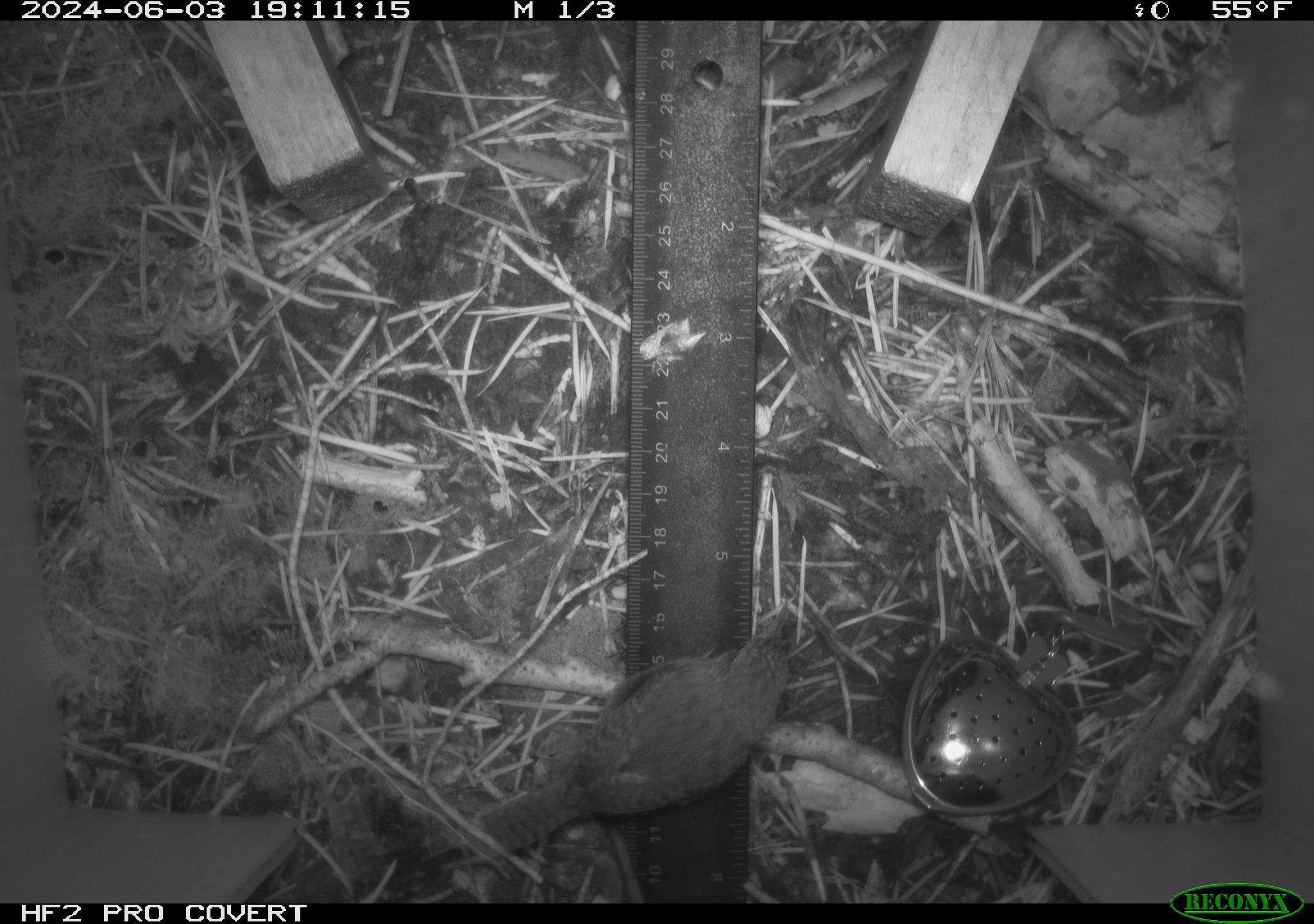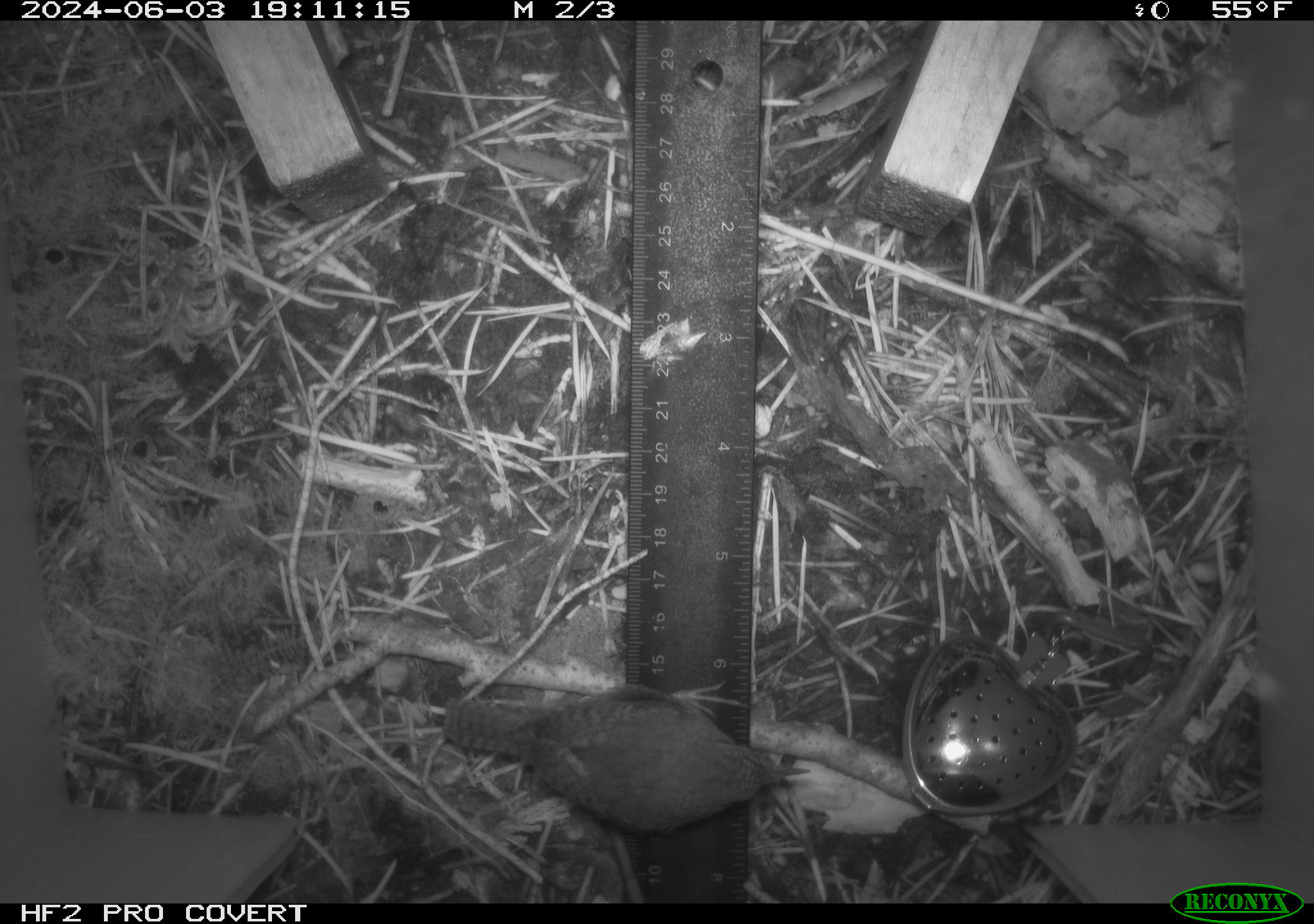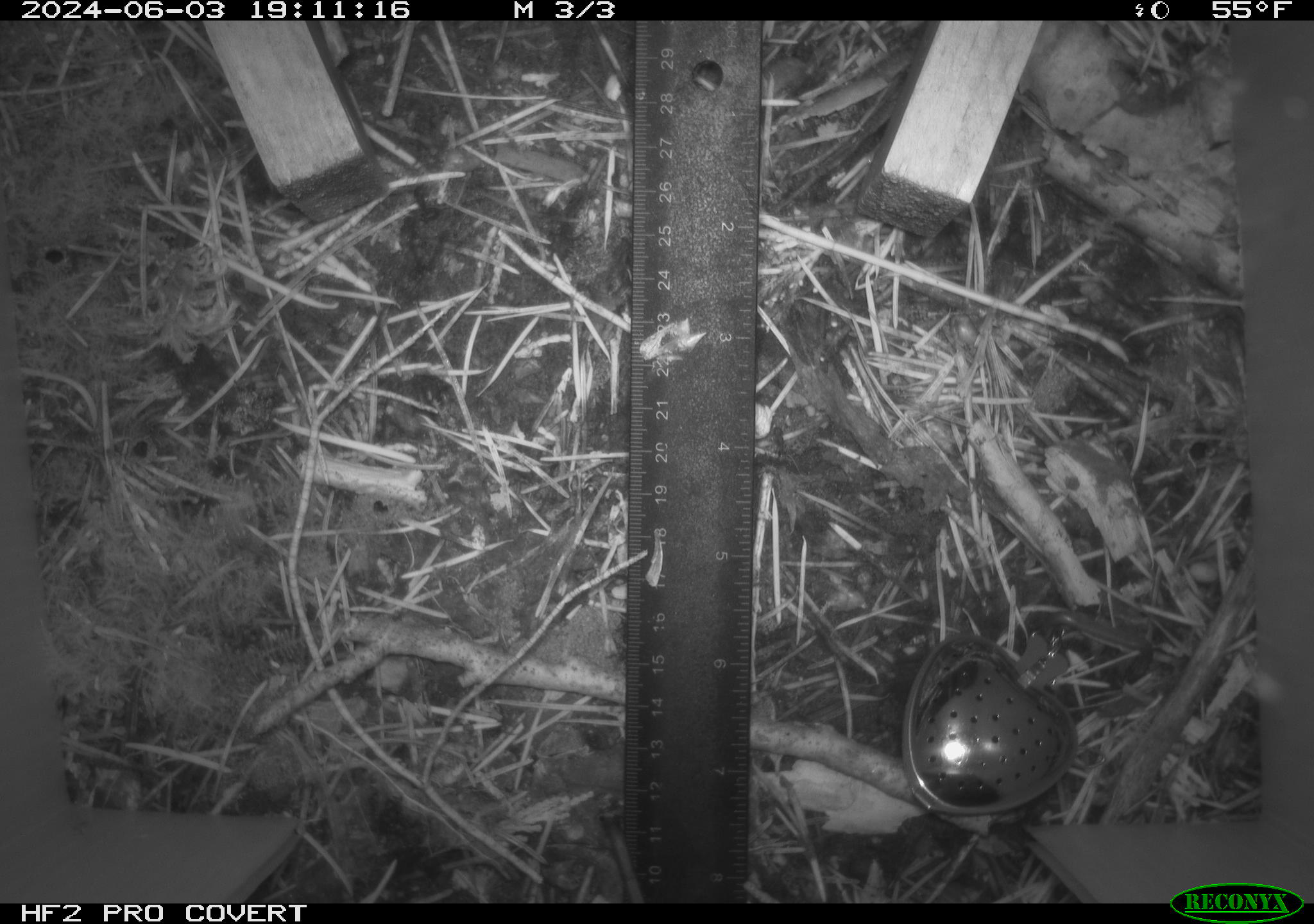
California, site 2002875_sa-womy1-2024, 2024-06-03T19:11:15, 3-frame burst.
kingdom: Animalia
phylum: Chordata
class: Aves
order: Passeriformes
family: Troglodytidae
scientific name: Troglodytidae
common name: wren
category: troglodytidae family